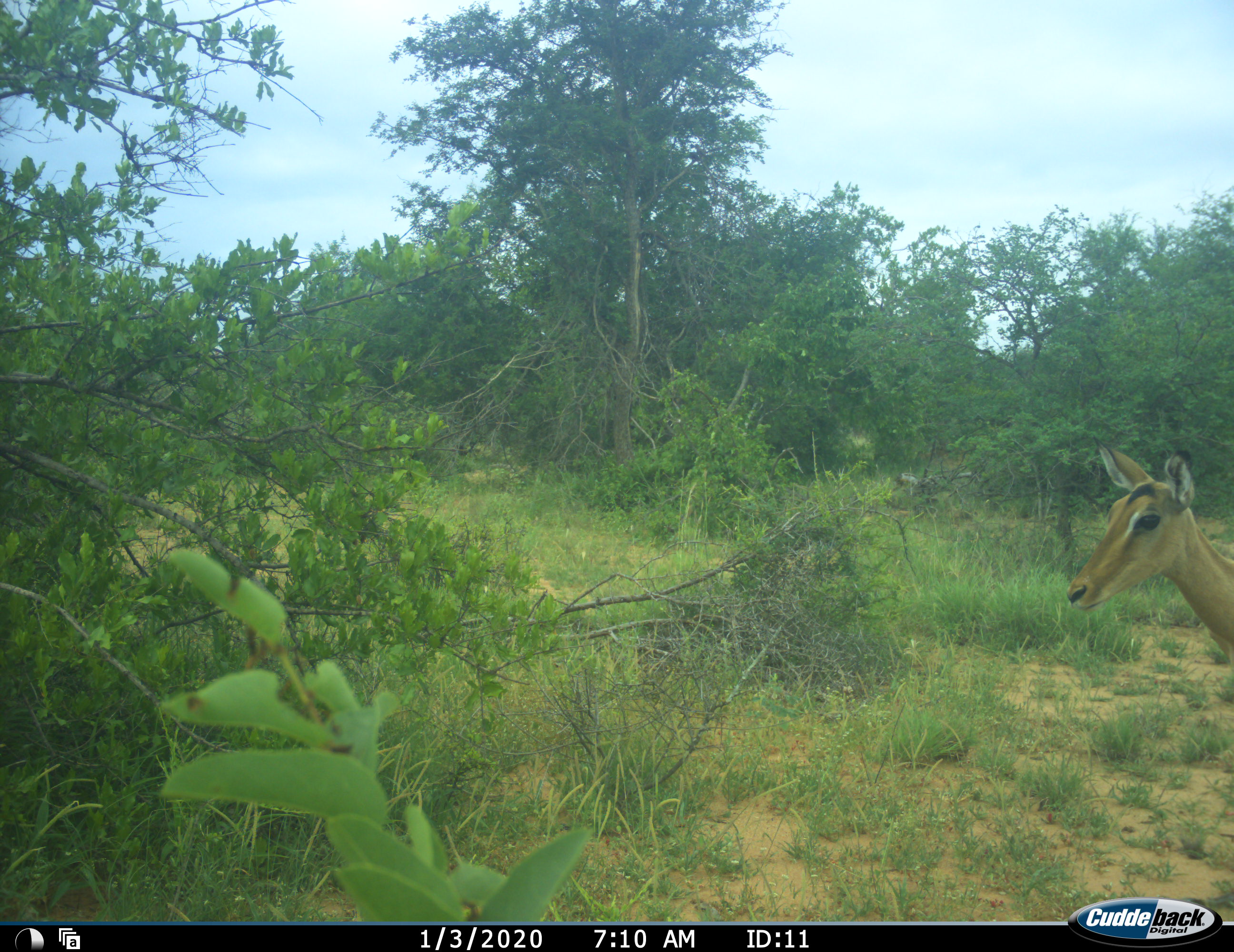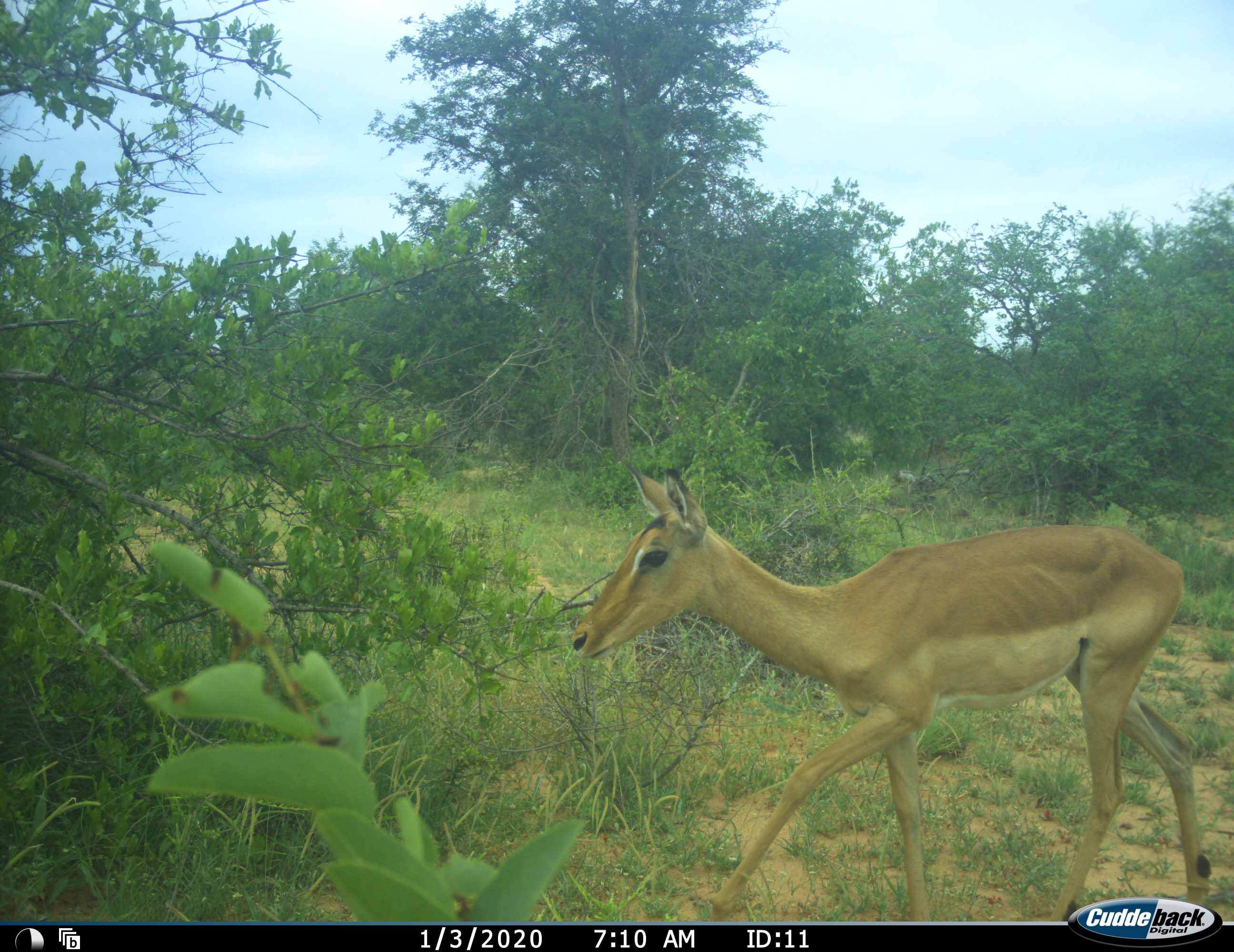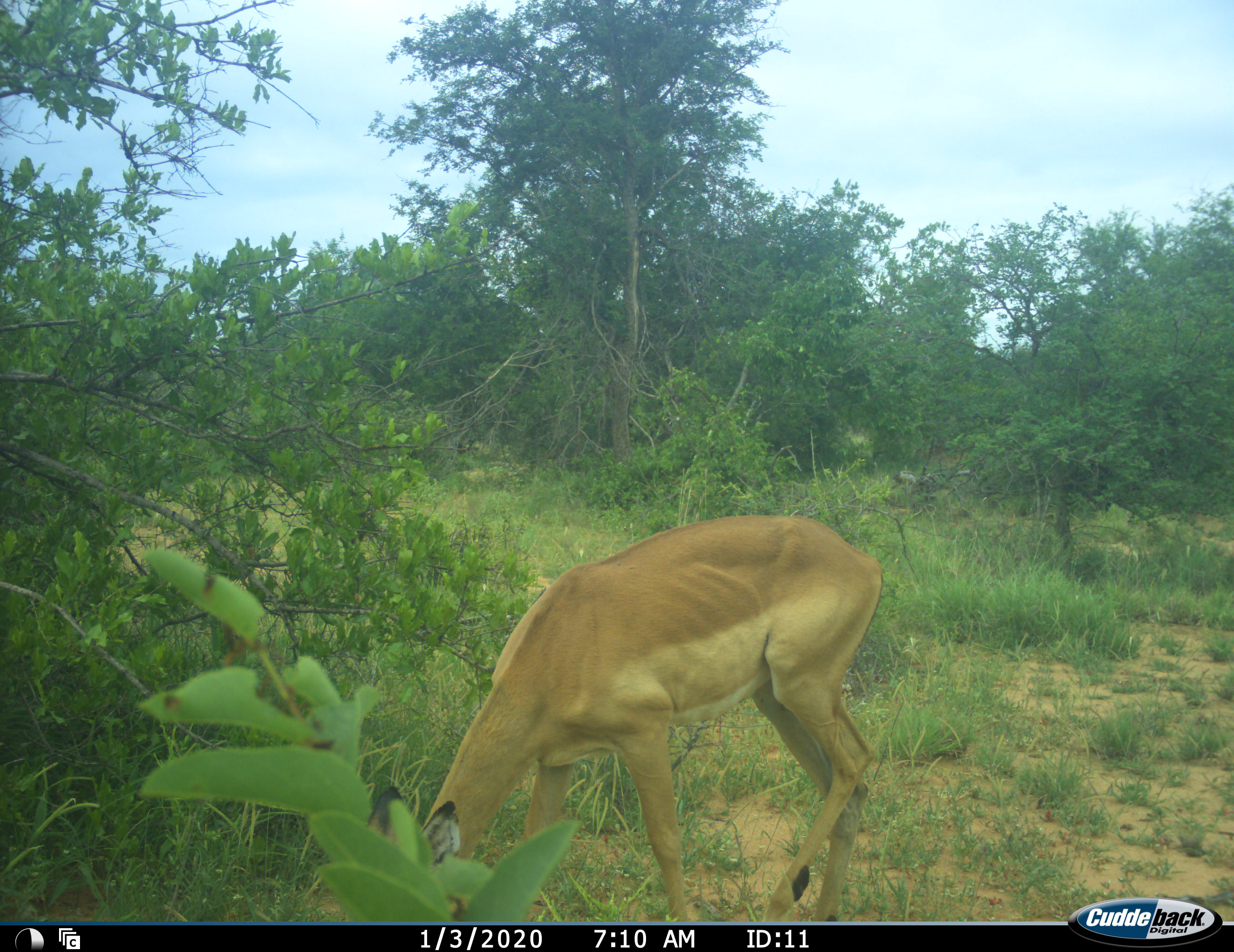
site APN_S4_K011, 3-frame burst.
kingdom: Animalia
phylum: Chordata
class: Mammalia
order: Artiodactyla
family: Bovidae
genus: Aepyceros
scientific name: Aepyceros melampus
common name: impala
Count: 1.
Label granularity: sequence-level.